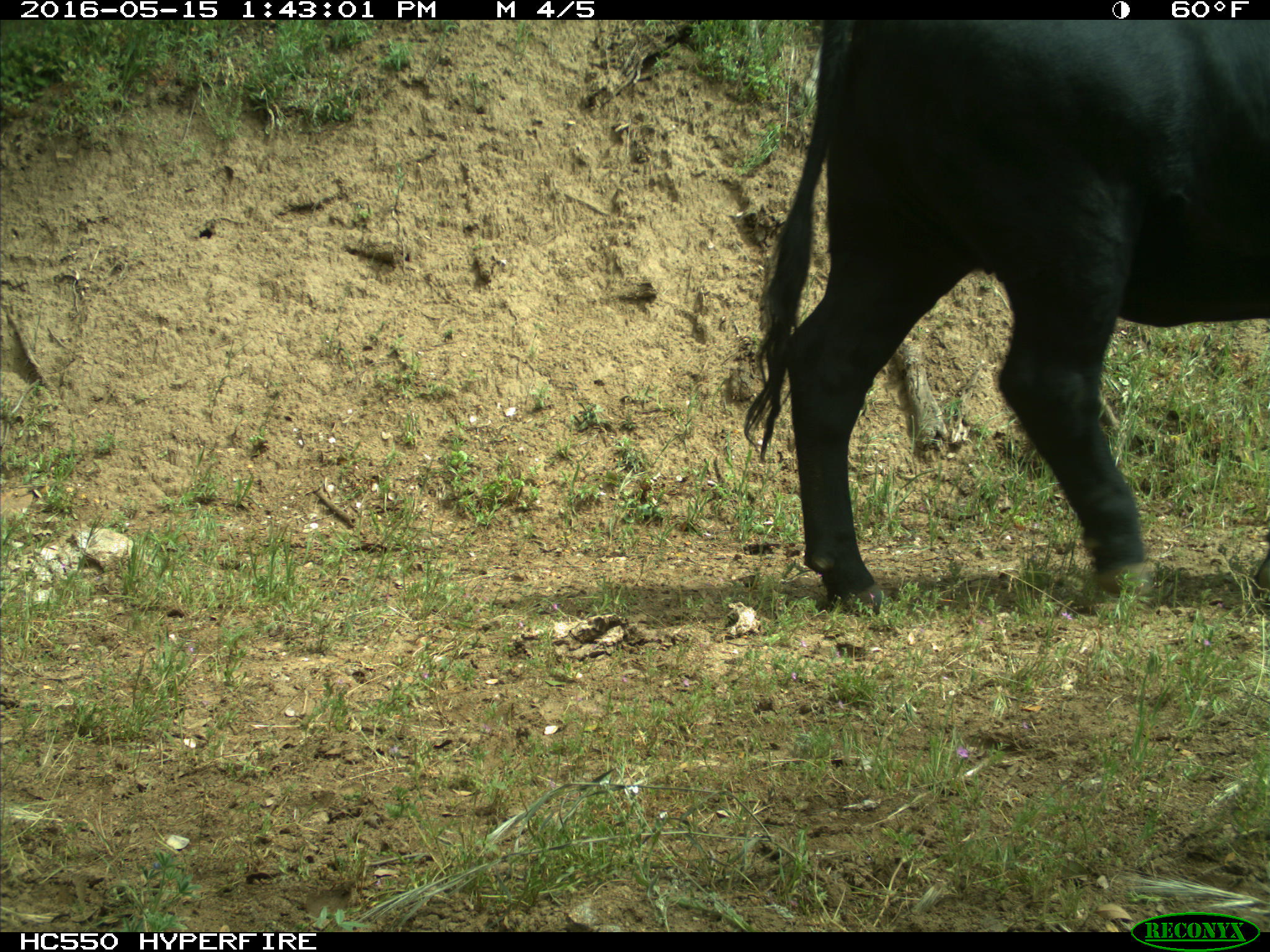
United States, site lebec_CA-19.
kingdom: Animalia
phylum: Chordata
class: Mammalia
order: Artiodactyla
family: Bovidae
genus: Bos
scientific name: Bos taurus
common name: domestic cow